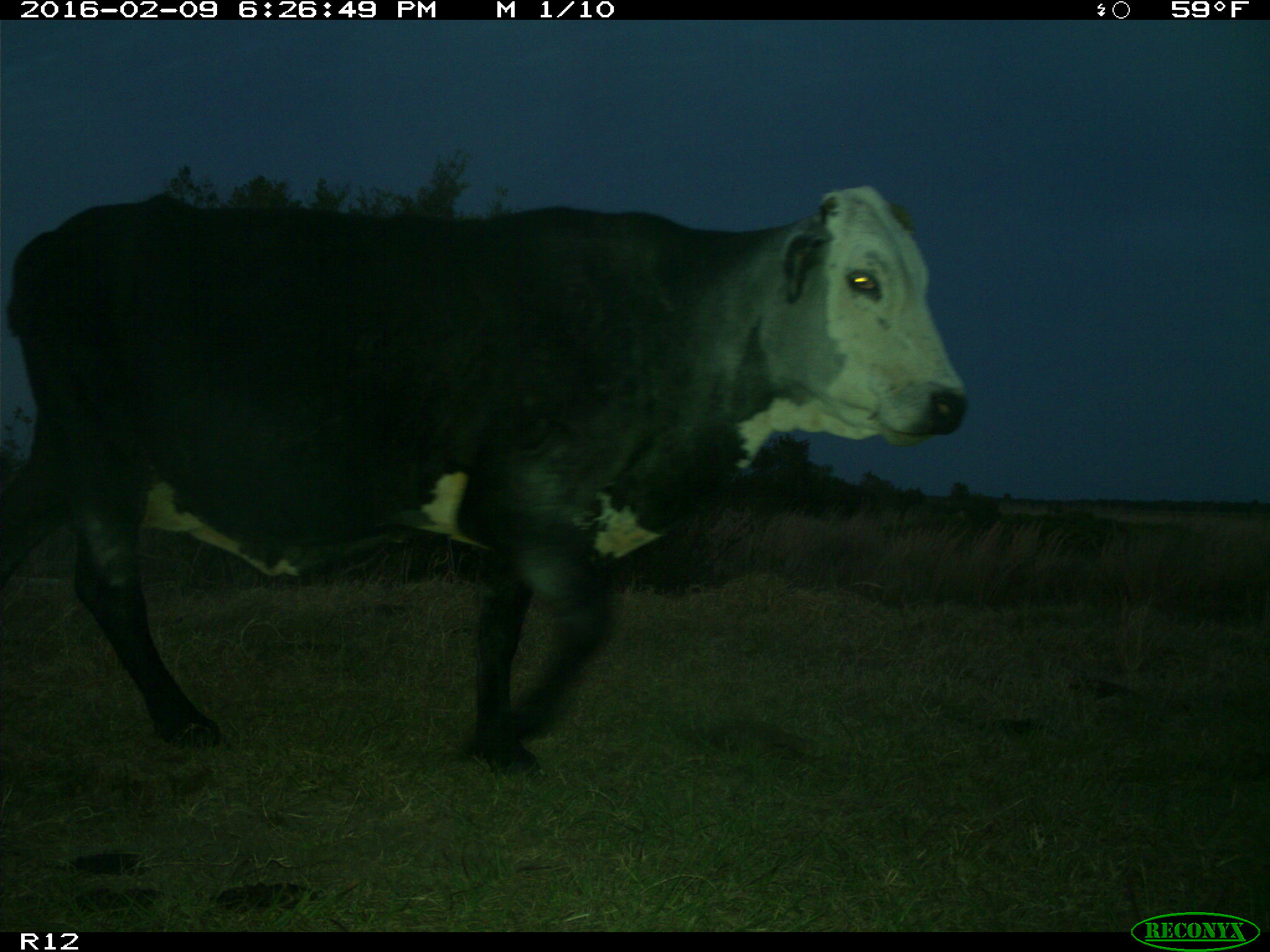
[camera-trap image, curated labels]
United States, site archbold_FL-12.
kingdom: Animalia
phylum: Chordata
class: Mammalia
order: Artiodactyla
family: Bovidae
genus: Bos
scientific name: Bos taurus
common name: domestic cow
Bos taurus (domestic cow).